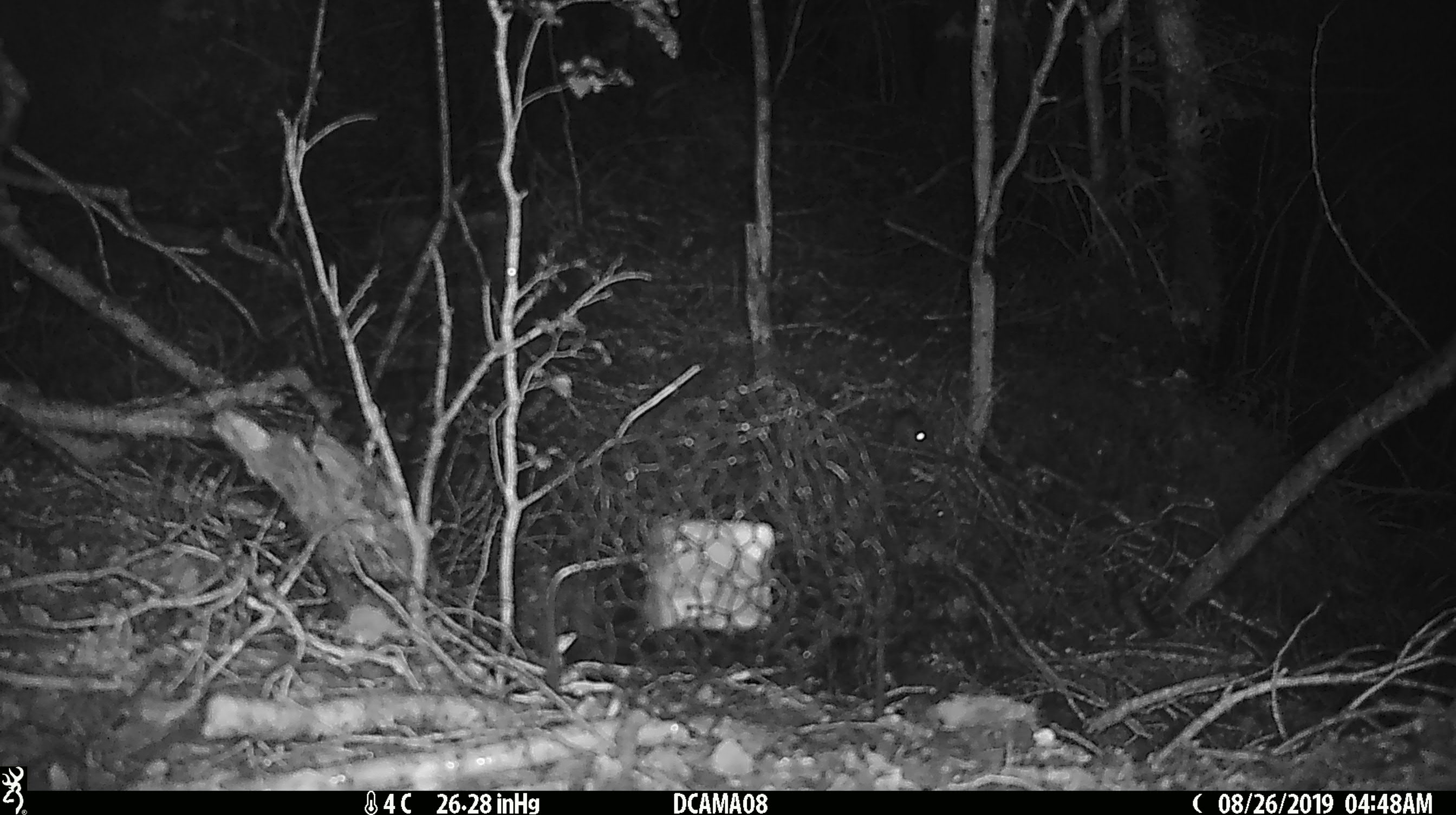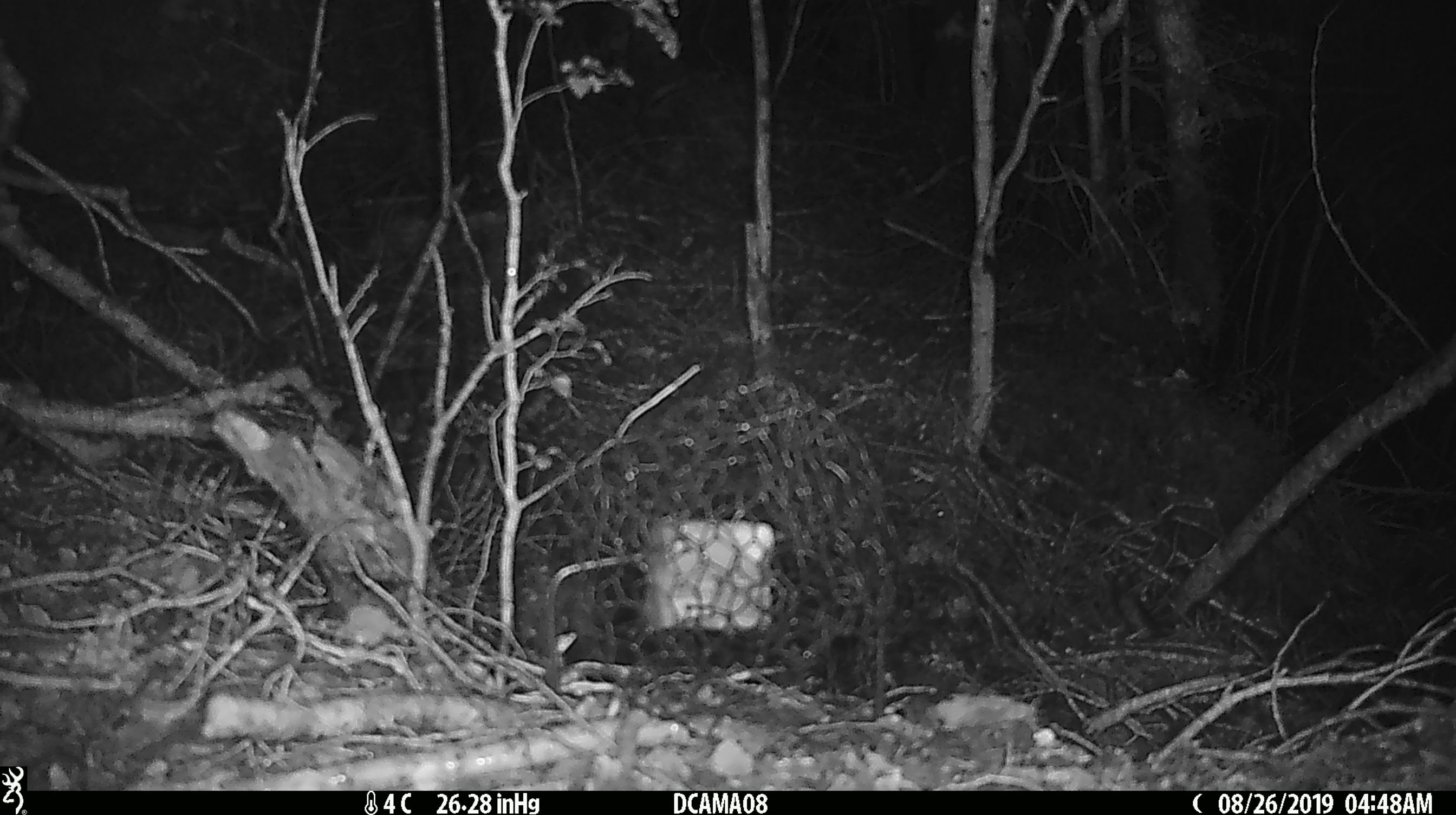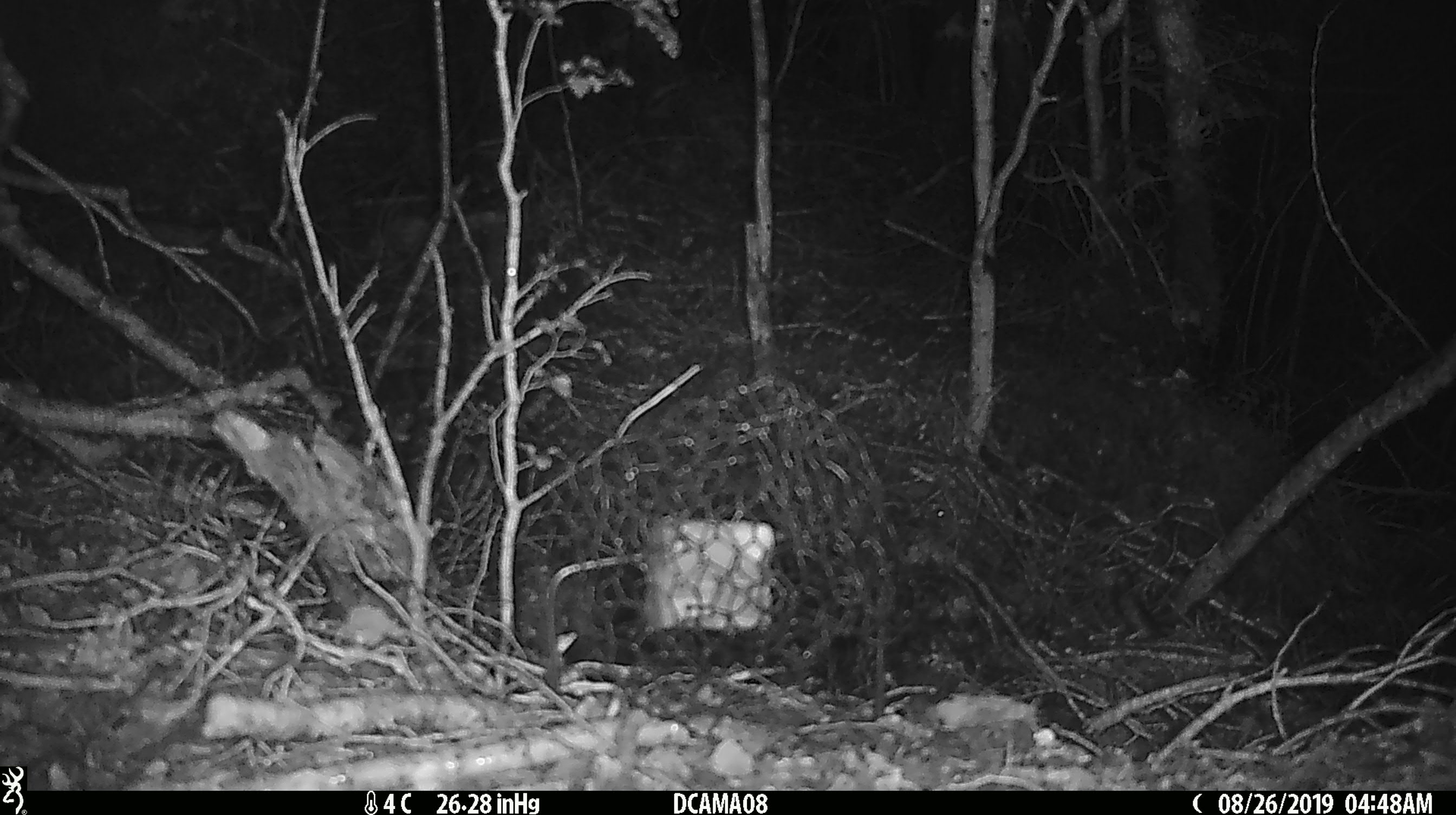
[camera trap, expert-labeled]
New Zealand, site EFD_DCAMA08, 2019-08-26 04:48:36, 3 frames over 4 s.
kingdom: Animalia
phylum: Chordata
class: Mammalia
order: Rodentia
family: Muridae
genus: Mus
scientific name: Mus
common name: mouse